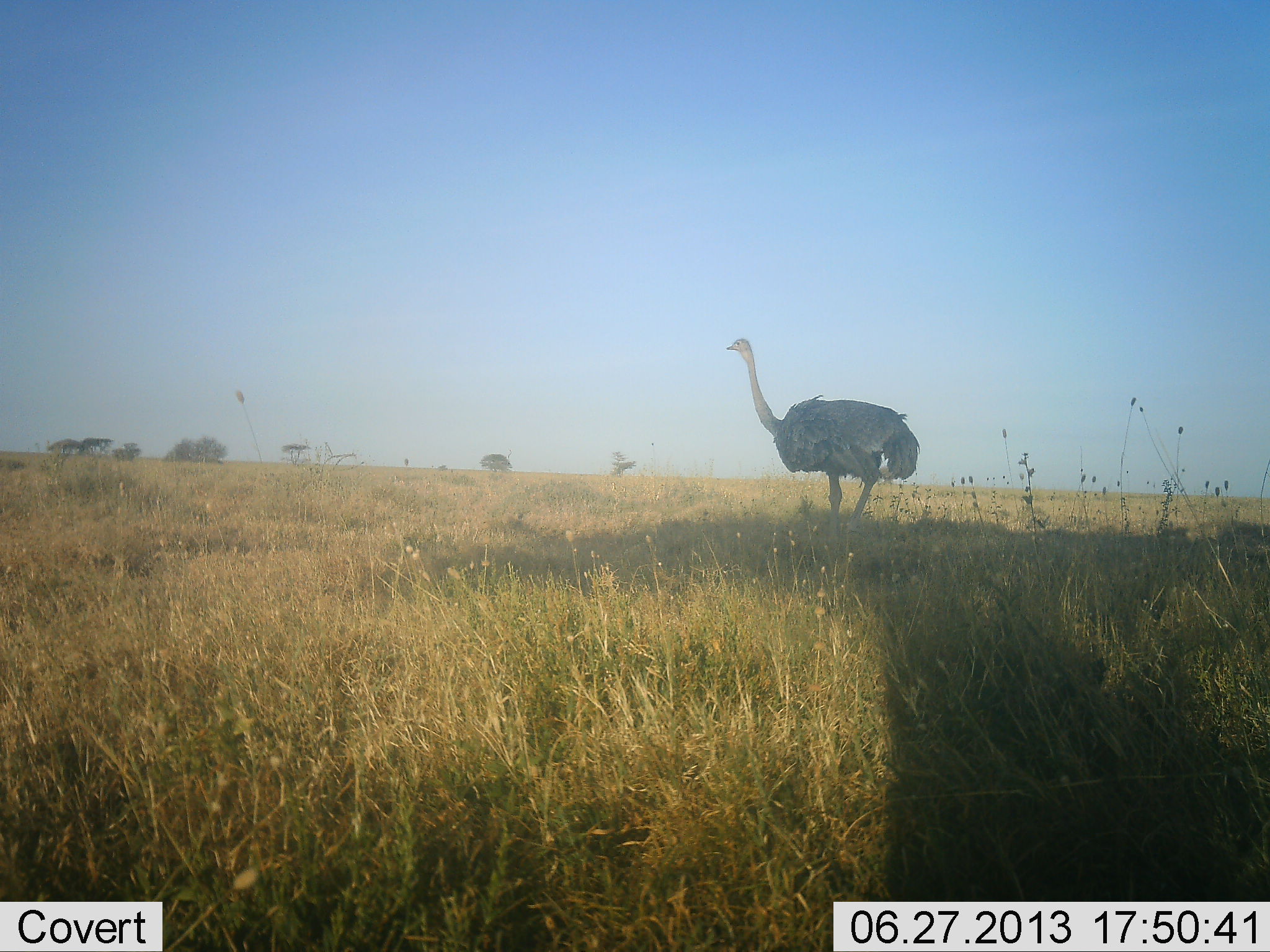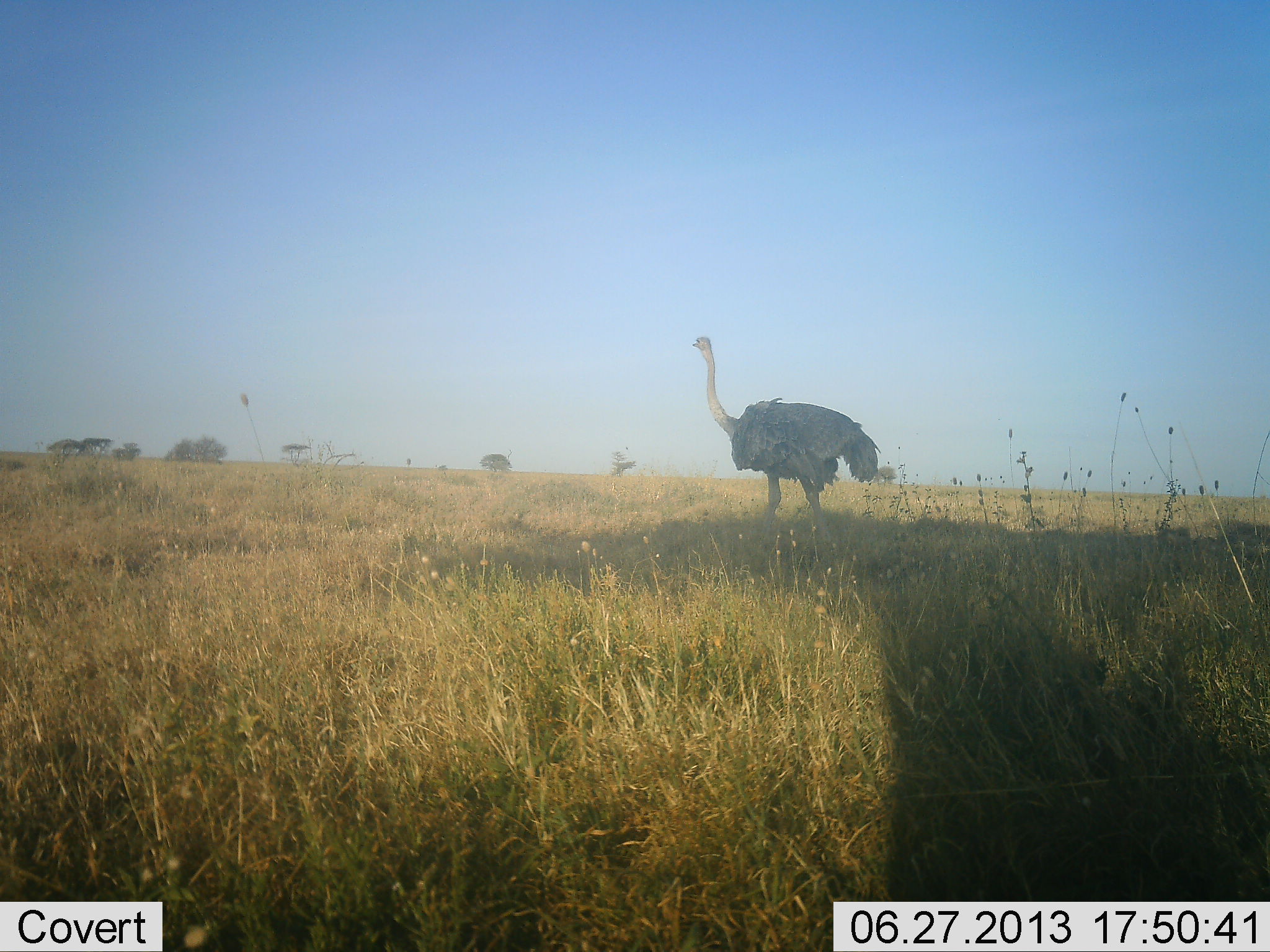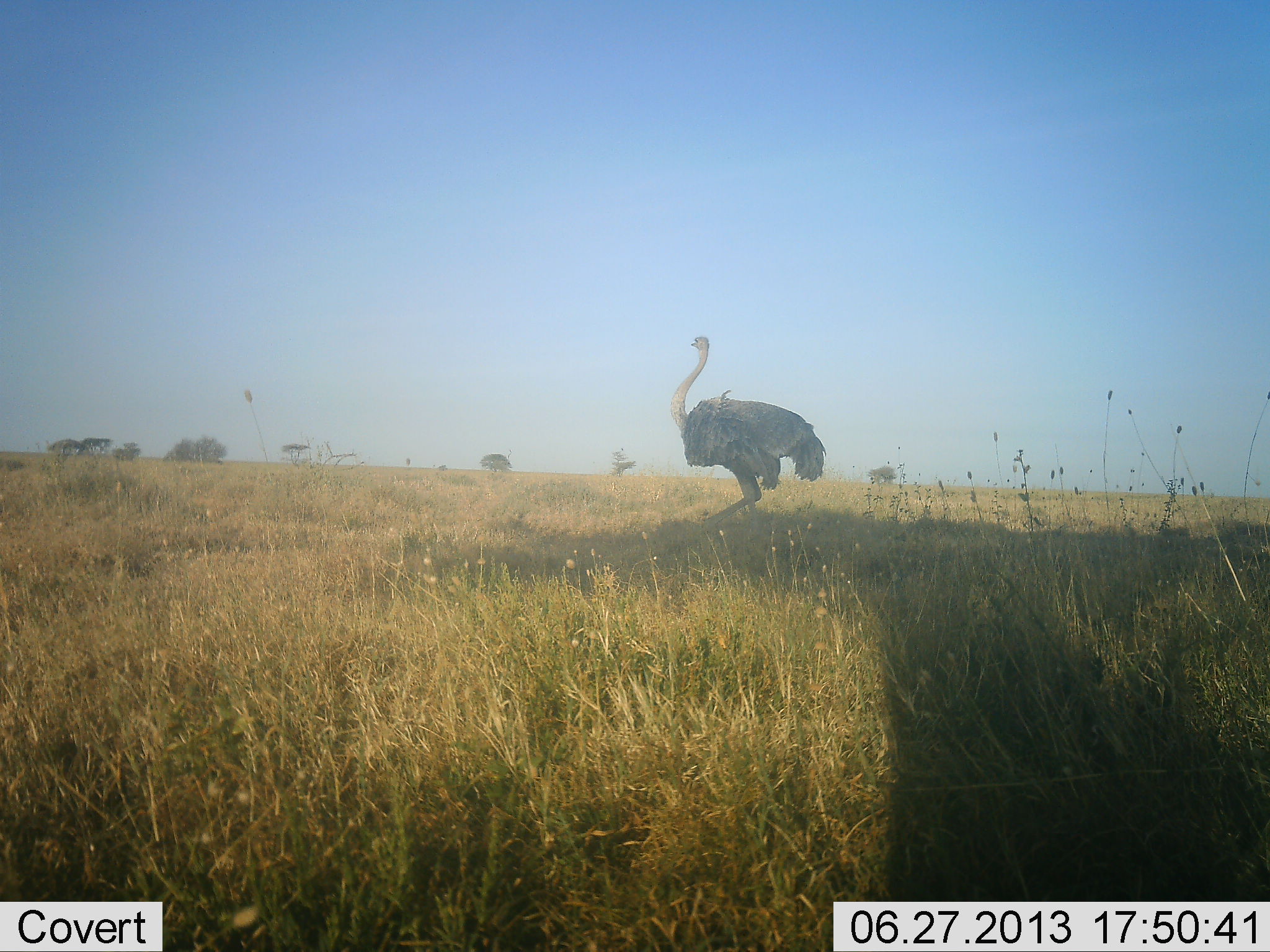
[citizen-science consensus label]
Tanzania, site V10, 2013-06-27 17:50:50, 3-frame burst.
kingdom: Animalia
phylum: Chordata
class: Aves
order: Struthioniformes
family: Struthionidae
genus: Struthio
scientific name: Struthio camelus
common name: ostrich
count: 1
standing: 23%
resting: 0%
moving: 84%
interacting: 0%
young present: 0%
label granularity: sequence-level